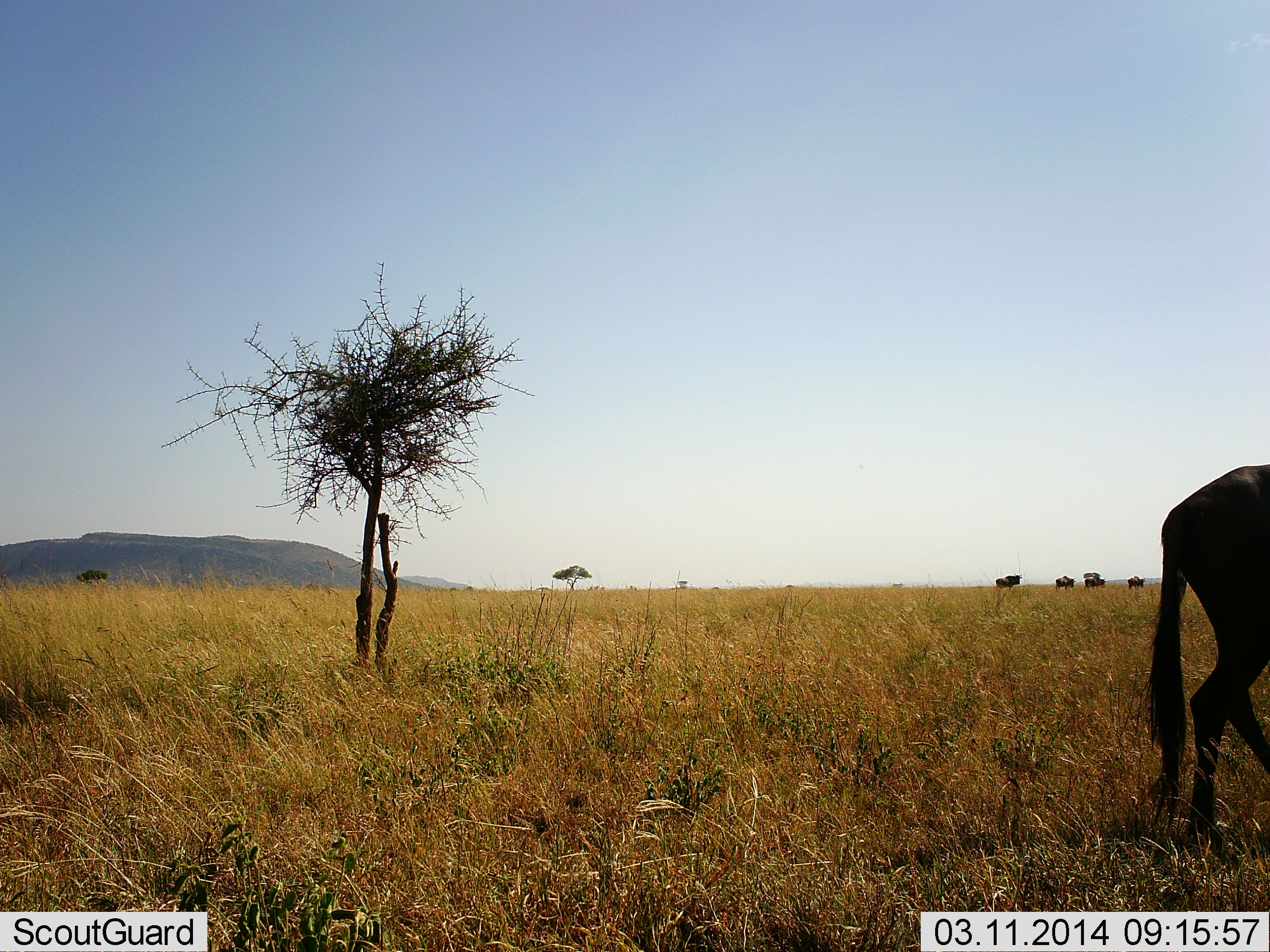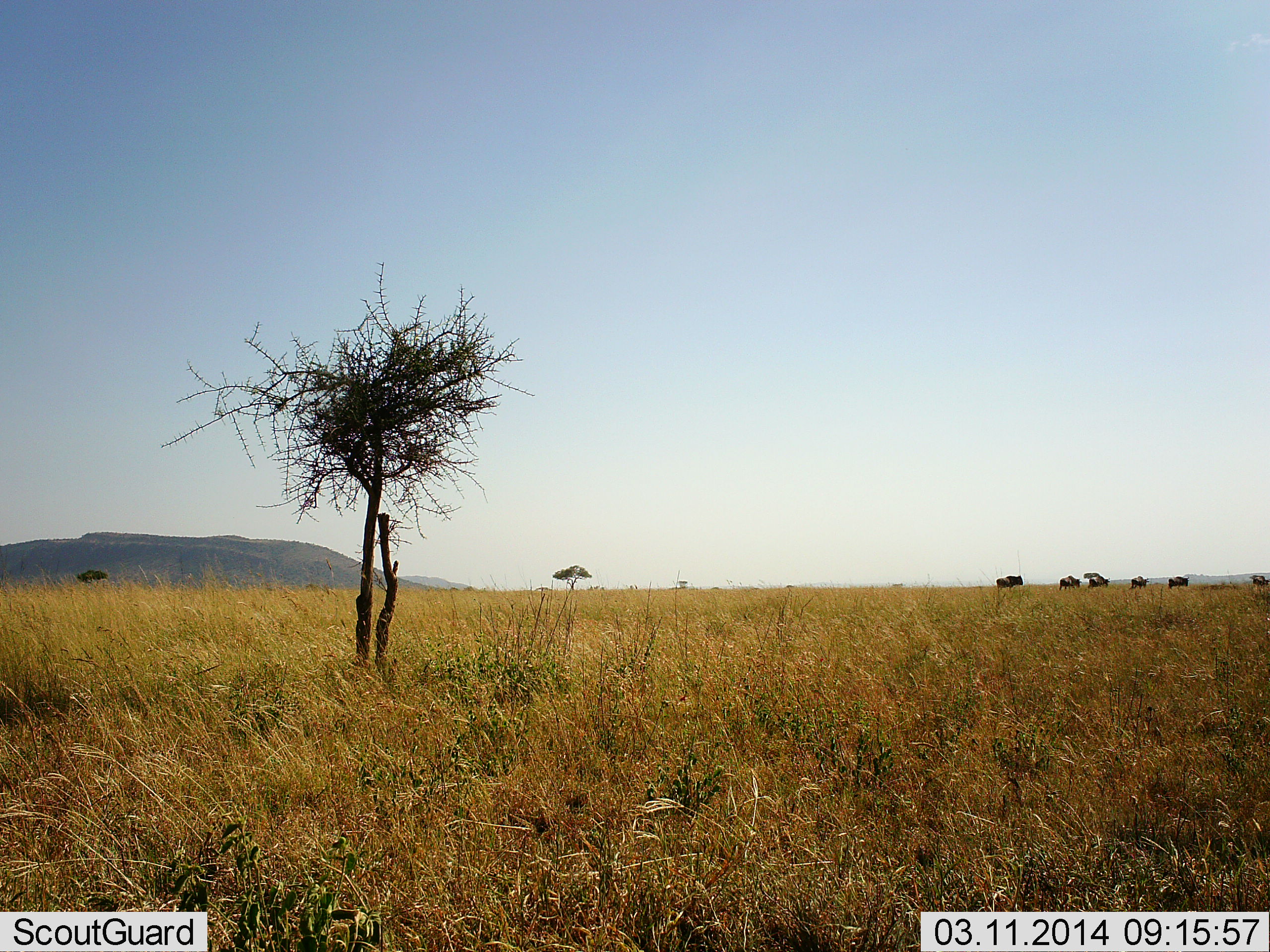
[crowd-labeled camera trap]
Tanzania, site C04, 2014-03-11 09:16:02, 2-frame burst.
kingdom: Animalia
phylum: Chordata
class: Mammalia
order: Artiodactyla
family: Bovidae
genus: Connochaetes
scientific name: Connochaetes taurinus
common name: blue wildebeest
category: wildebeest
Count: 6.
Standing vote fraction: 23%.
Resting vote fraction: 0%.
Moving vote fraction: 92%.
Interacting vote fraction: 0%.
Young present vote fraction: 0%.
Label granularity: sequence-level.